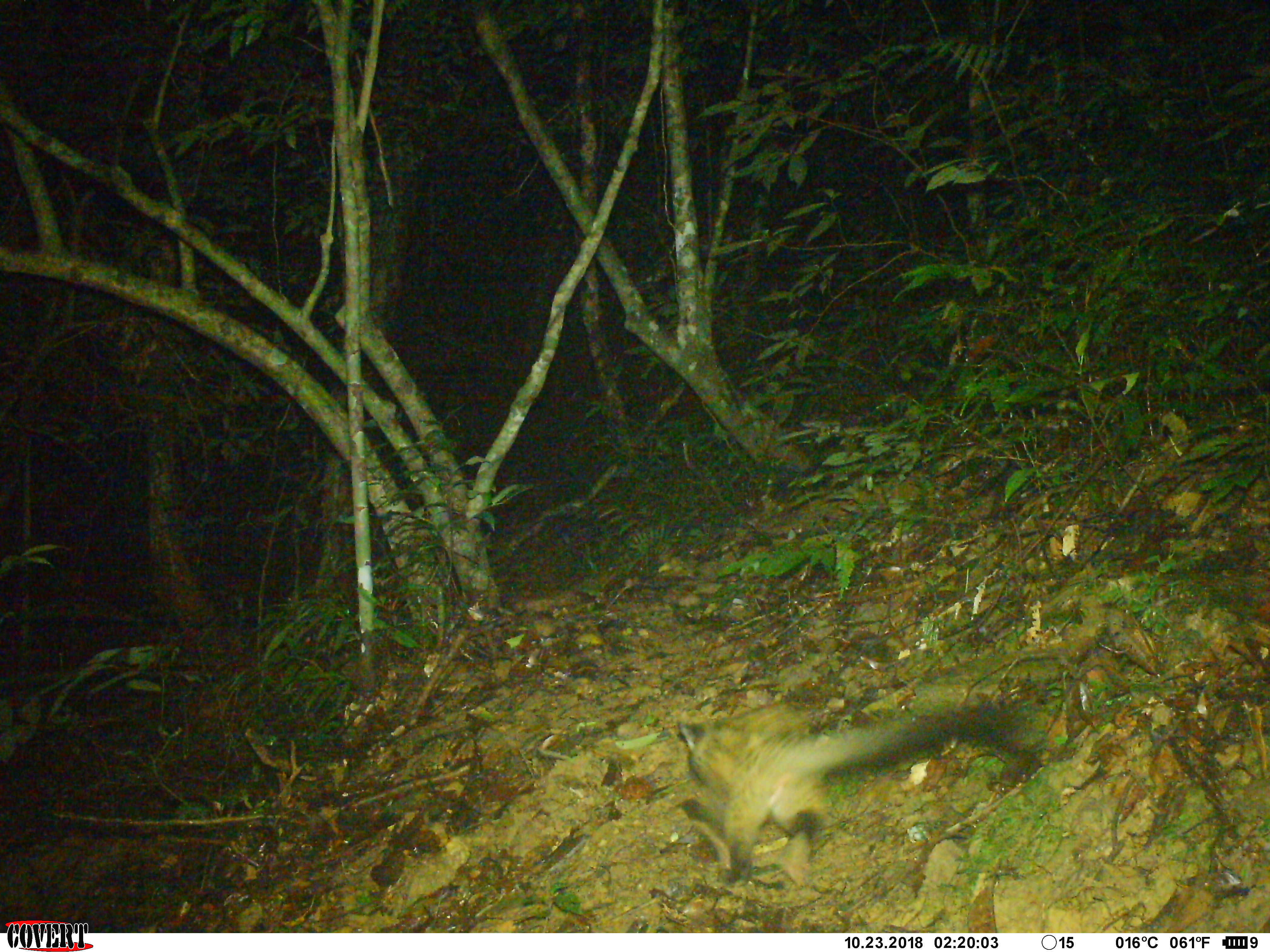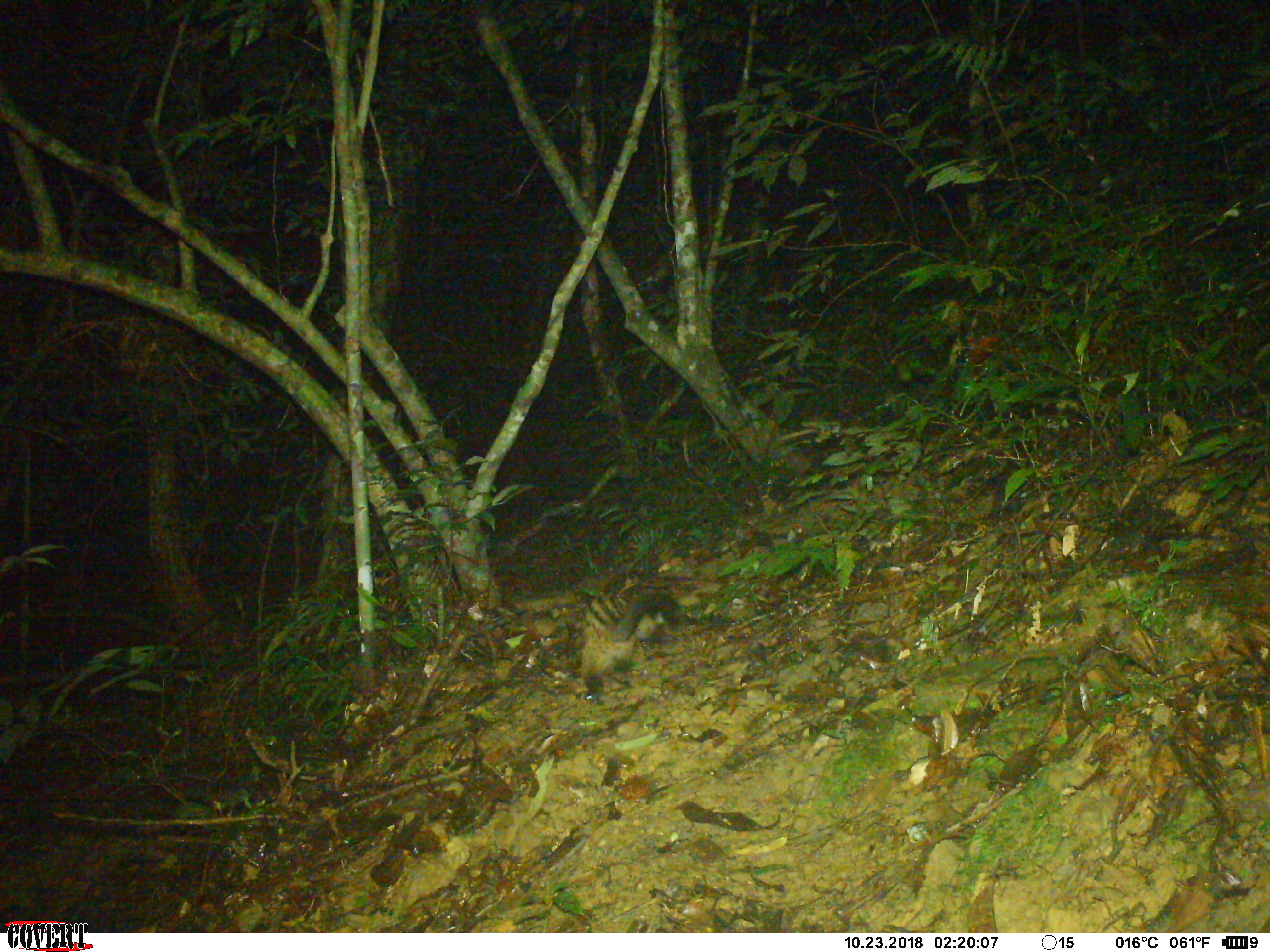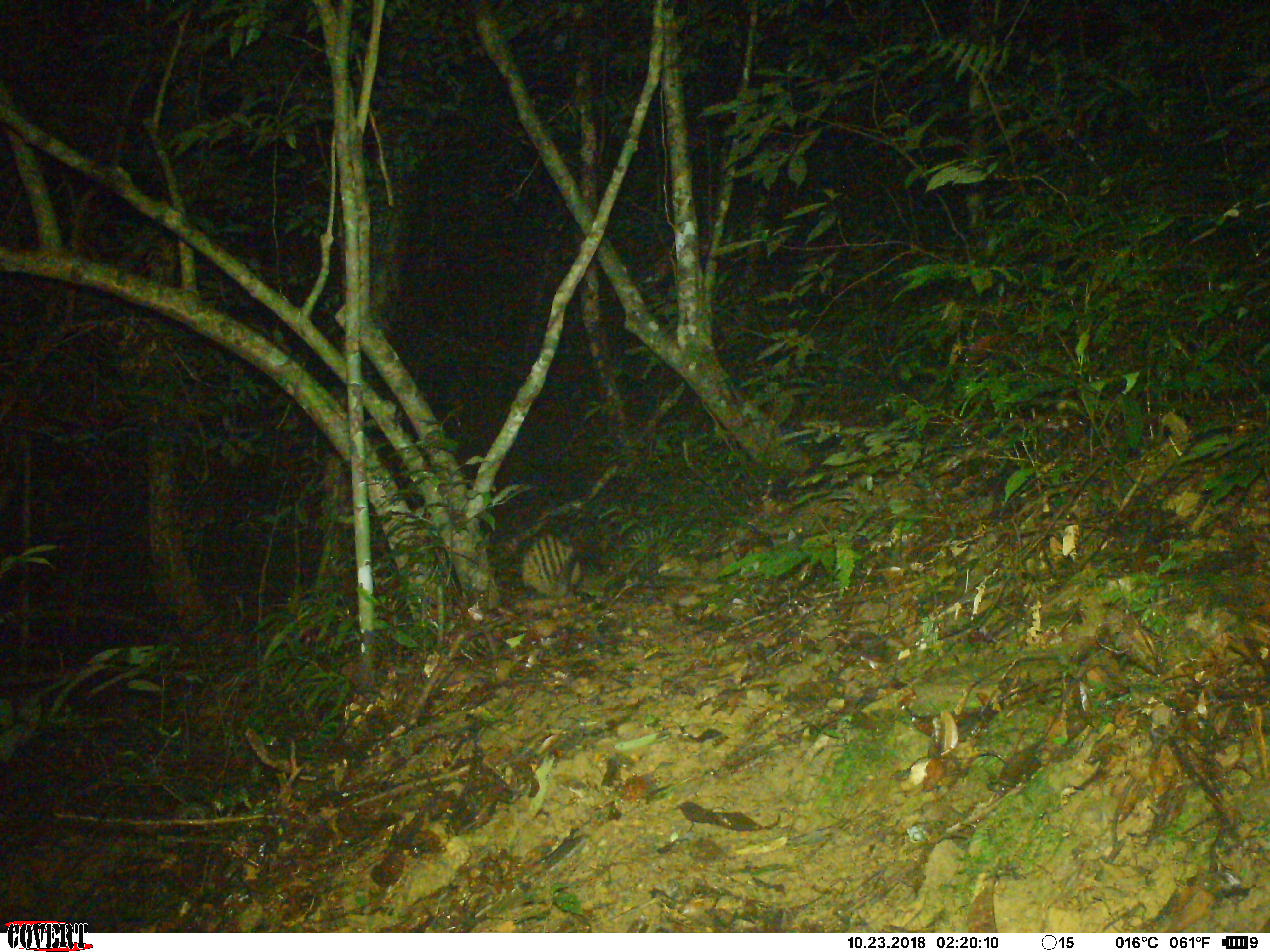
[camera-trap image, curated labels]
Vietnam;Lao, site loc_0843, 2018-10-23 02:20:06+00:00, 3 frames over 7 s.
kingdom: Animalia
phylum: Chordata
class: Mammalia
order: Carnivora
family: Viverridae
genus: Paradoxurus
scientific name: Paradoxurus hermaphroditus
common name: common palm civet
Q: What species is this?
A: Common palm civet (Paradoxurus hermaphroditus).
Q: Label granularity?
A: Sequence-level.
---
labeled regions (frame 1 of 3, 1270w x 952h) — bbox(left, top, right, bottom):
common palm civet: bbox(680, 702, 1043, 885)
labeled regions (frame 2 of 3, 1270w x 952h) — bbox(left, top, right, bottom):
common palm civet: bbox(579, 591, 680, 694)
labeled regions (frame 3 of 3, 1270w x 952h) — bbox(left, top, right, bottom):
common palm civet: bbox(521, 533, 581, 596)